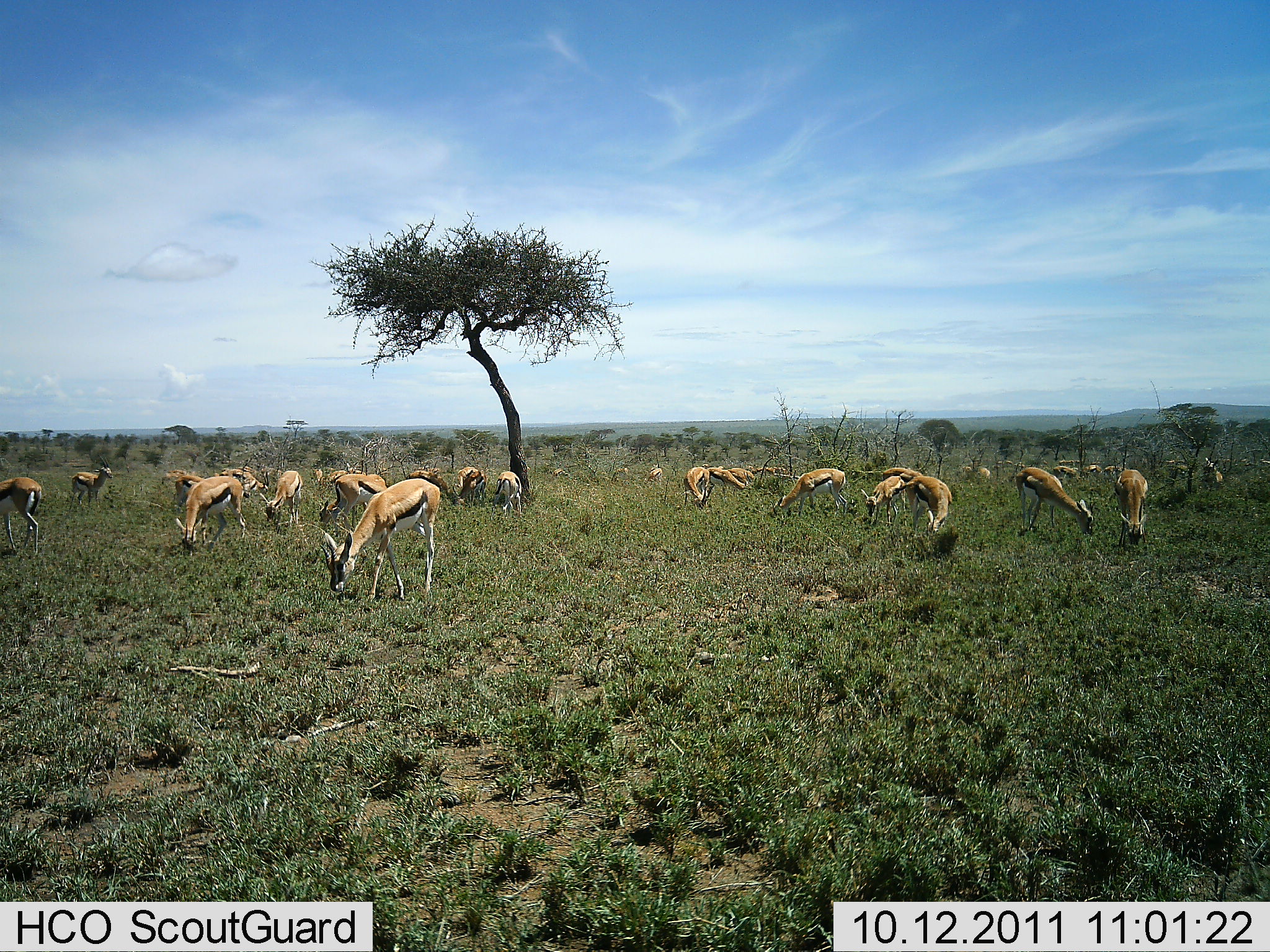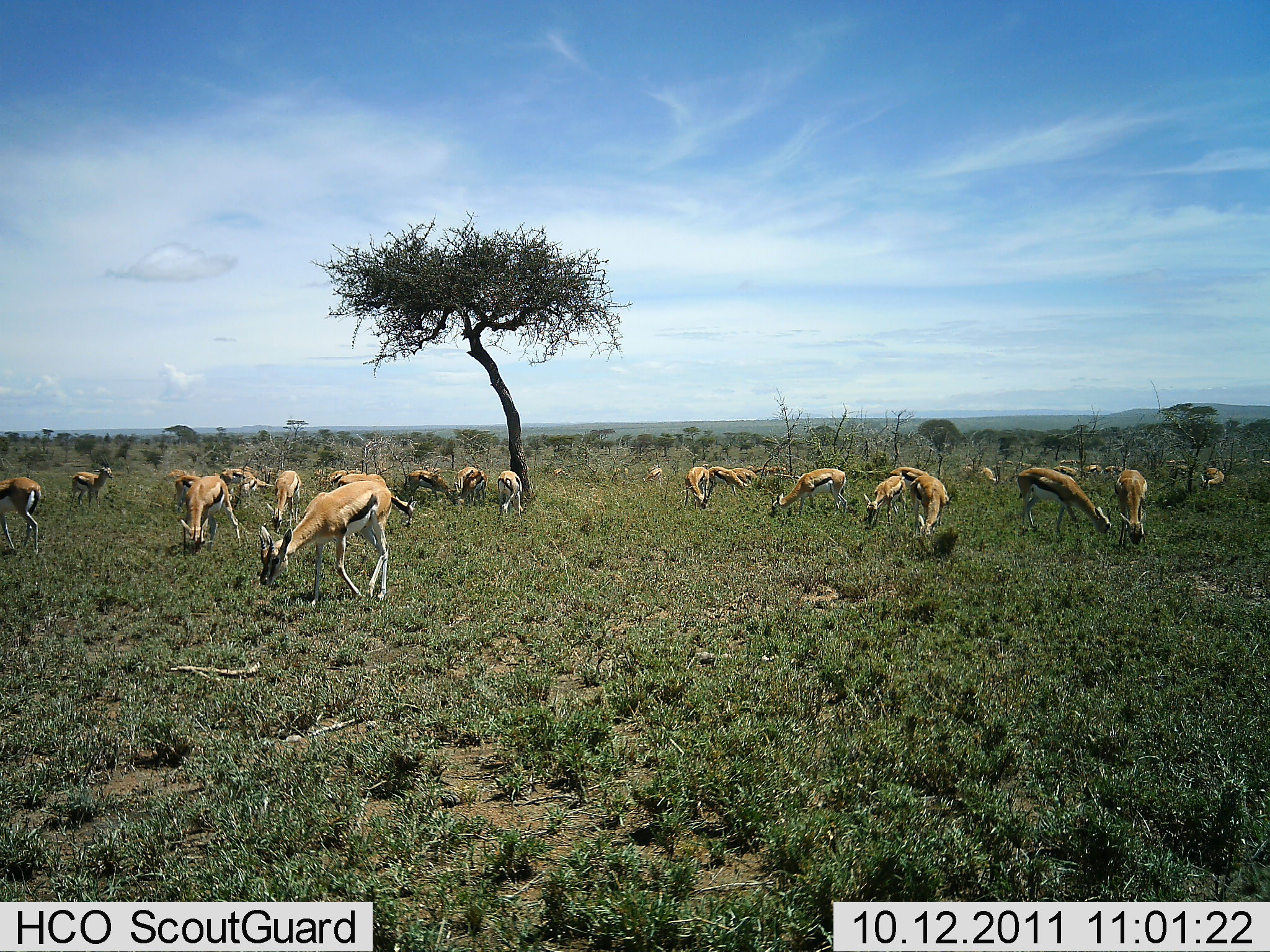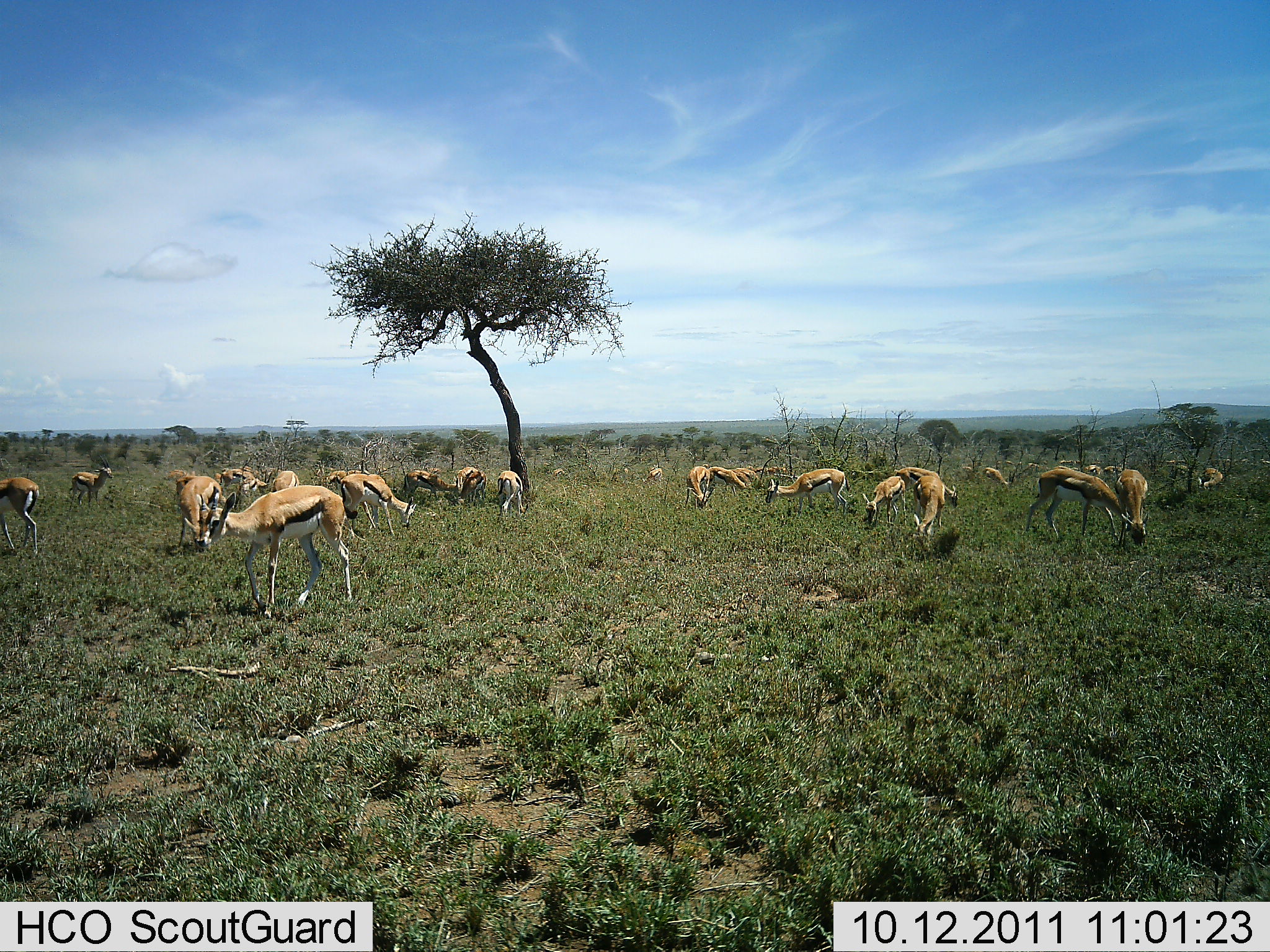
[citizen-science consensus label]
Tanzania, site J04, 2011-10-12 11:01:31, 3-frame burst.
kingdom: Animalia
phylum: Chordata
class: Mammalia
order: Artiodactyla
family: Bovidae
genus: Eudorcas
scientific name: Eudorcas thomsonii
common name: thomson's gazelle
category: gazellethomsons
Gazellethomsons (thomson's gazelle) (Eudorcas thomsonii), count 11-50. Behavior (volunteer vote fractions): standing 38%, resting 0%, moving 38%, interacting 8%. Young present (vote fraction): 0%. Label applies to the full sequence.